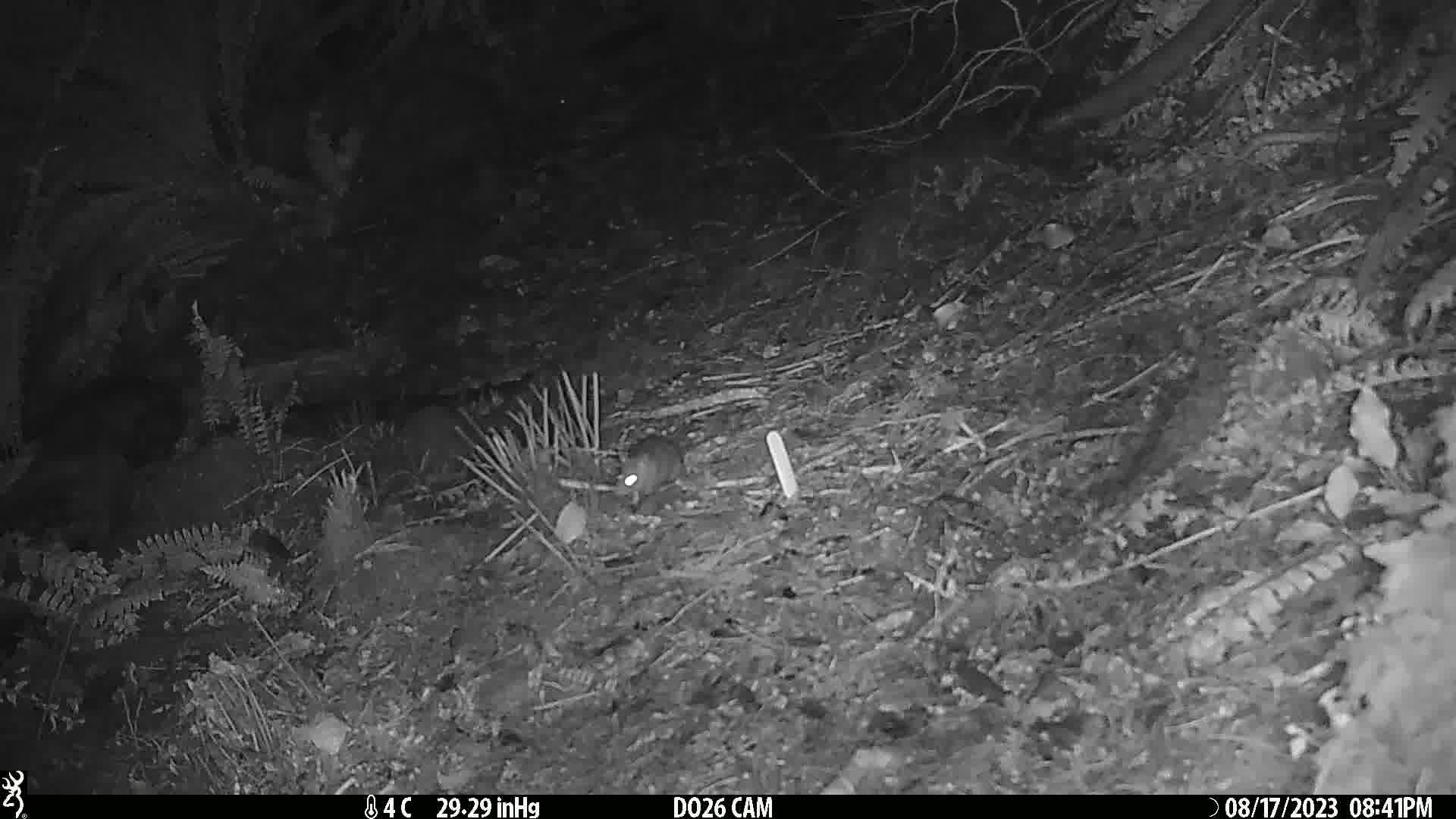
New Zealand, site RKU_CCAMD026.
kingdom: Animalia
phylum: Chordata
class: Mammalia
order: Rodentia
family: Muridae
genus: Rattus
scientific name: Rattus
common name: rat